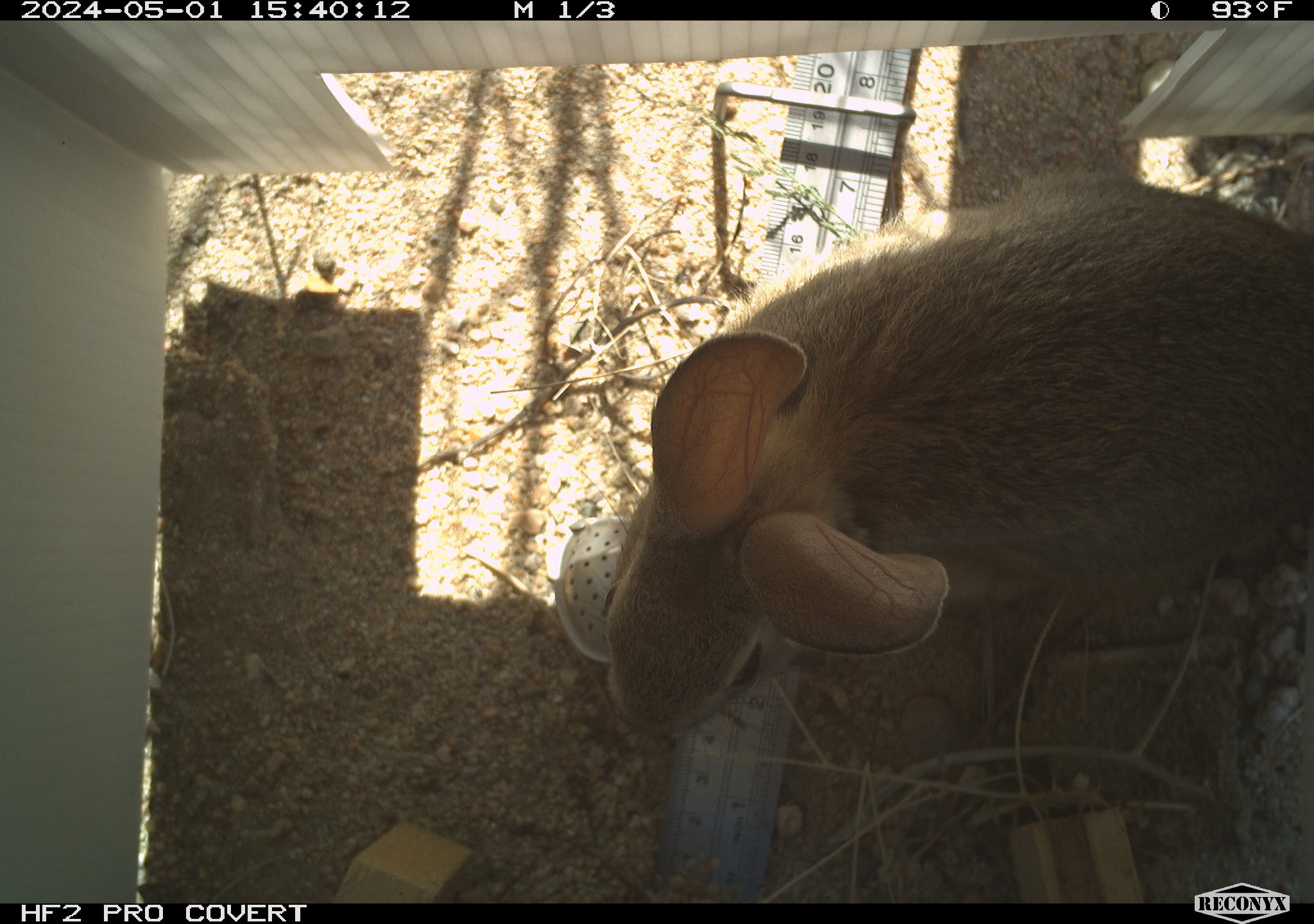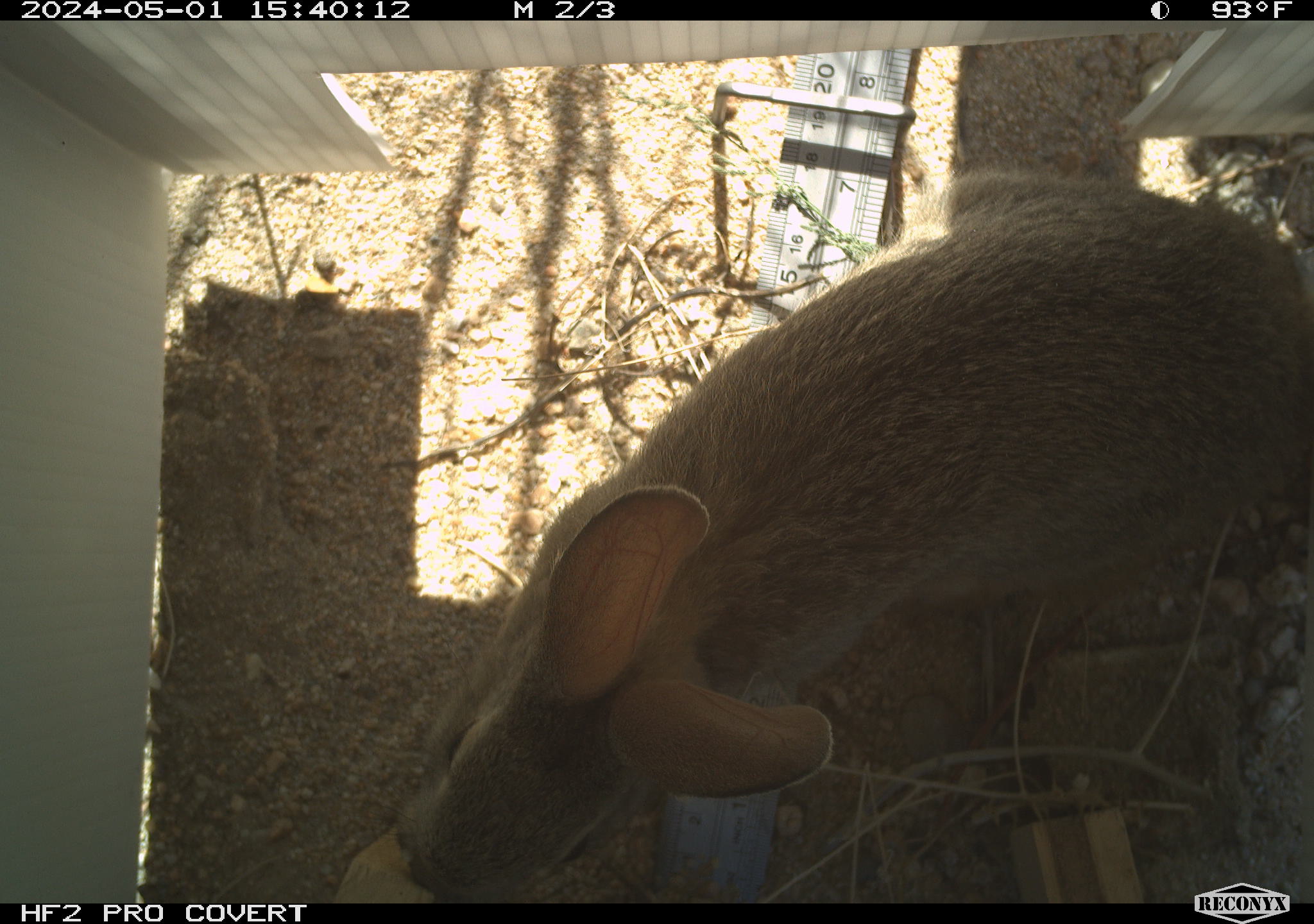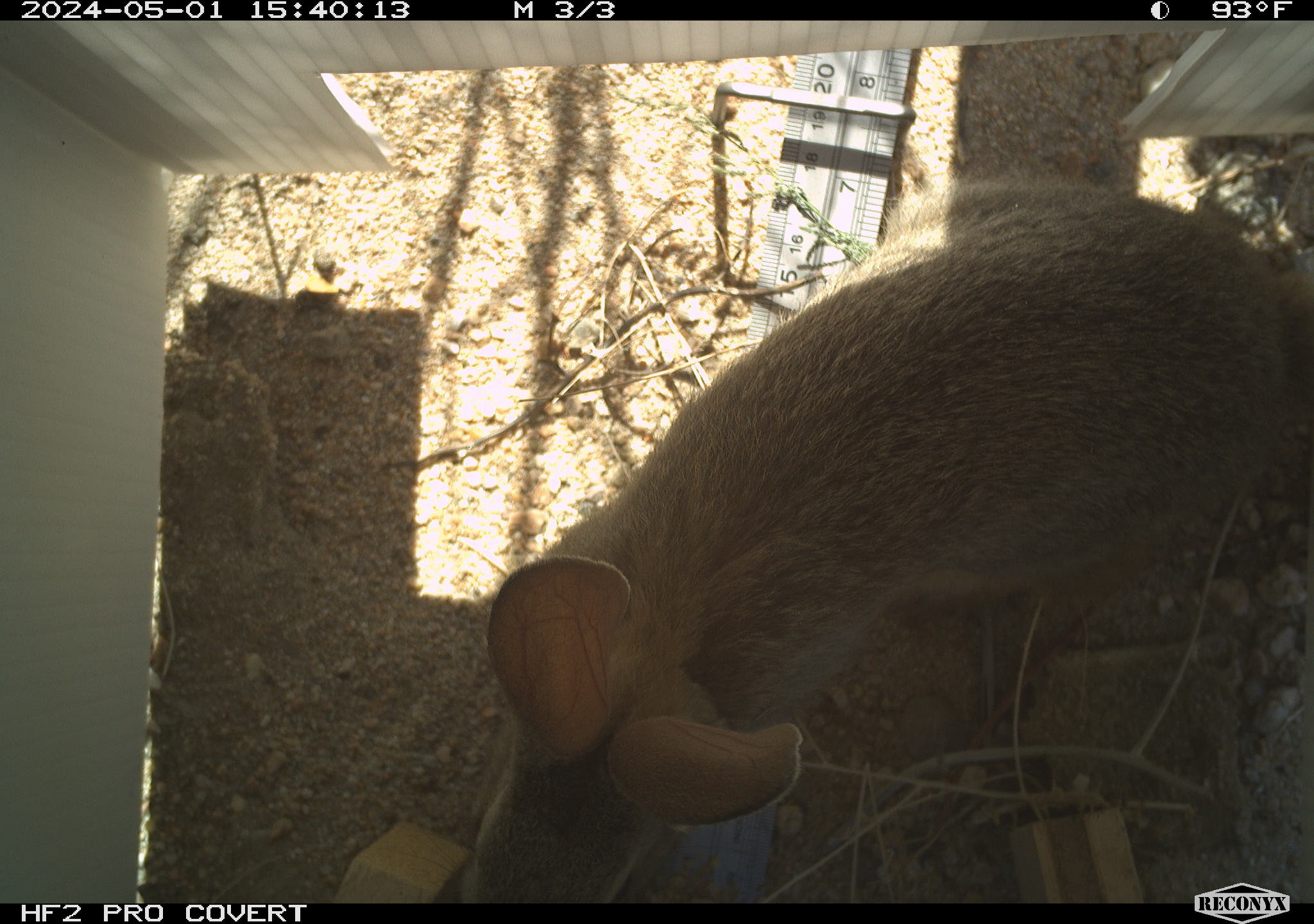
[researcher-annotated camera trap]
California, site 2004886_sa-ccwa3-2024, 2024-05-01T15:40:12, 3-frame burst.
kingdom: Animalia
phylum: Chordata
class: Mammalia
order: Lagomorpha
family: Leporidae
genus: Sylvilagus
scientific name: Sylvilagus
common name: cottontail rabbits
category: sylvilagus species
Sylvilagus species (cottontail rabbits) (Sylvilagus).